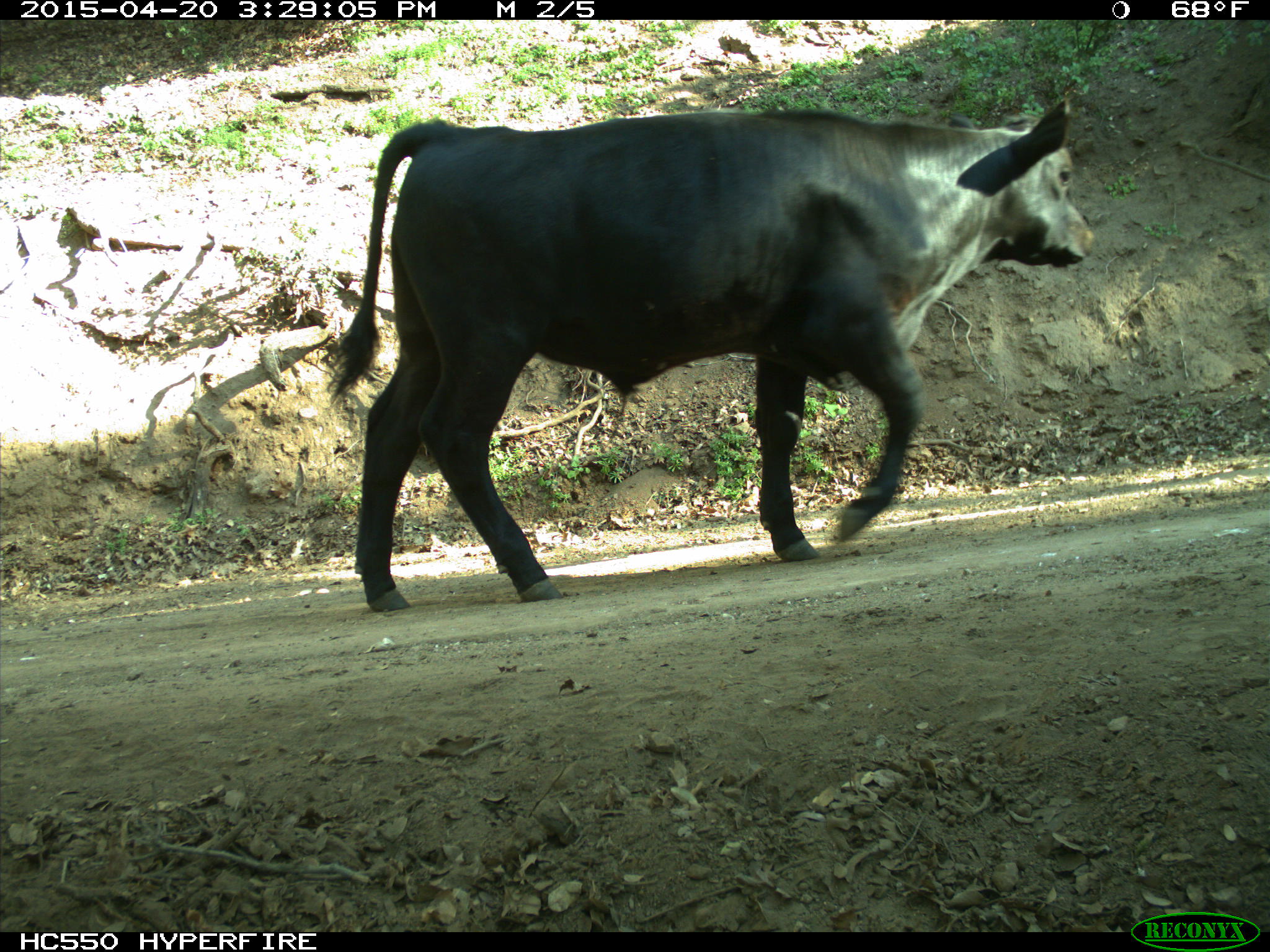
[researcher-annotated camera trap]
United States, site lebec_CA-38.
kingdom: Animalia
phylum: Chordata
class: Mammalia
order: Artiodactyla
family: Bovidae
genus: Bos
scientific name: Bos taurus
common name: domestic cow